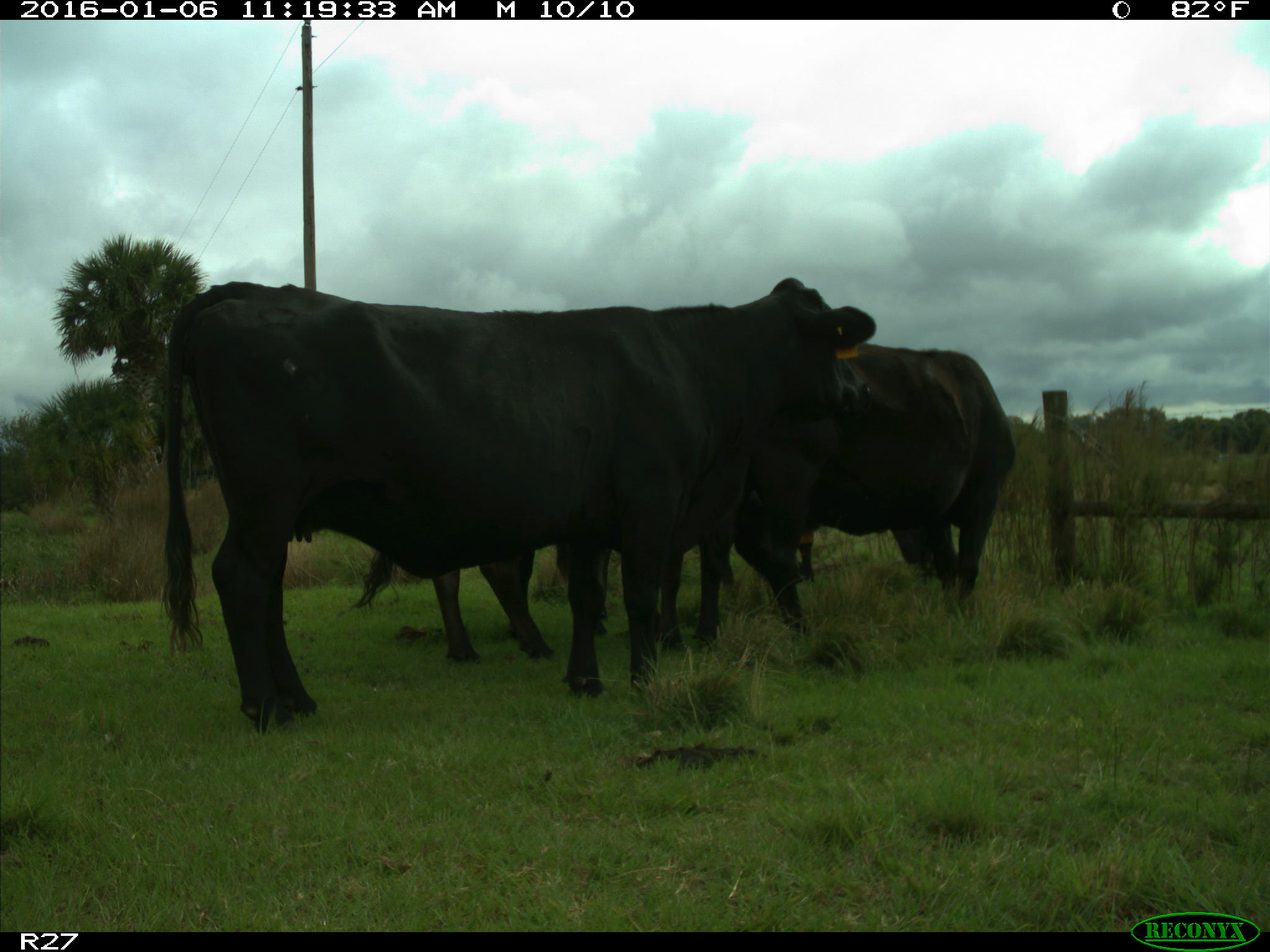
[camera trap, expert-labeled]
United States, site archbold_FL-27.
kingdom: Animalia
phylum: Chordata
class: Mammalia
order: Artiodactyla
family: Bovidae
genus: Bos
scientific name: Bos taurus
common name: domestic cow